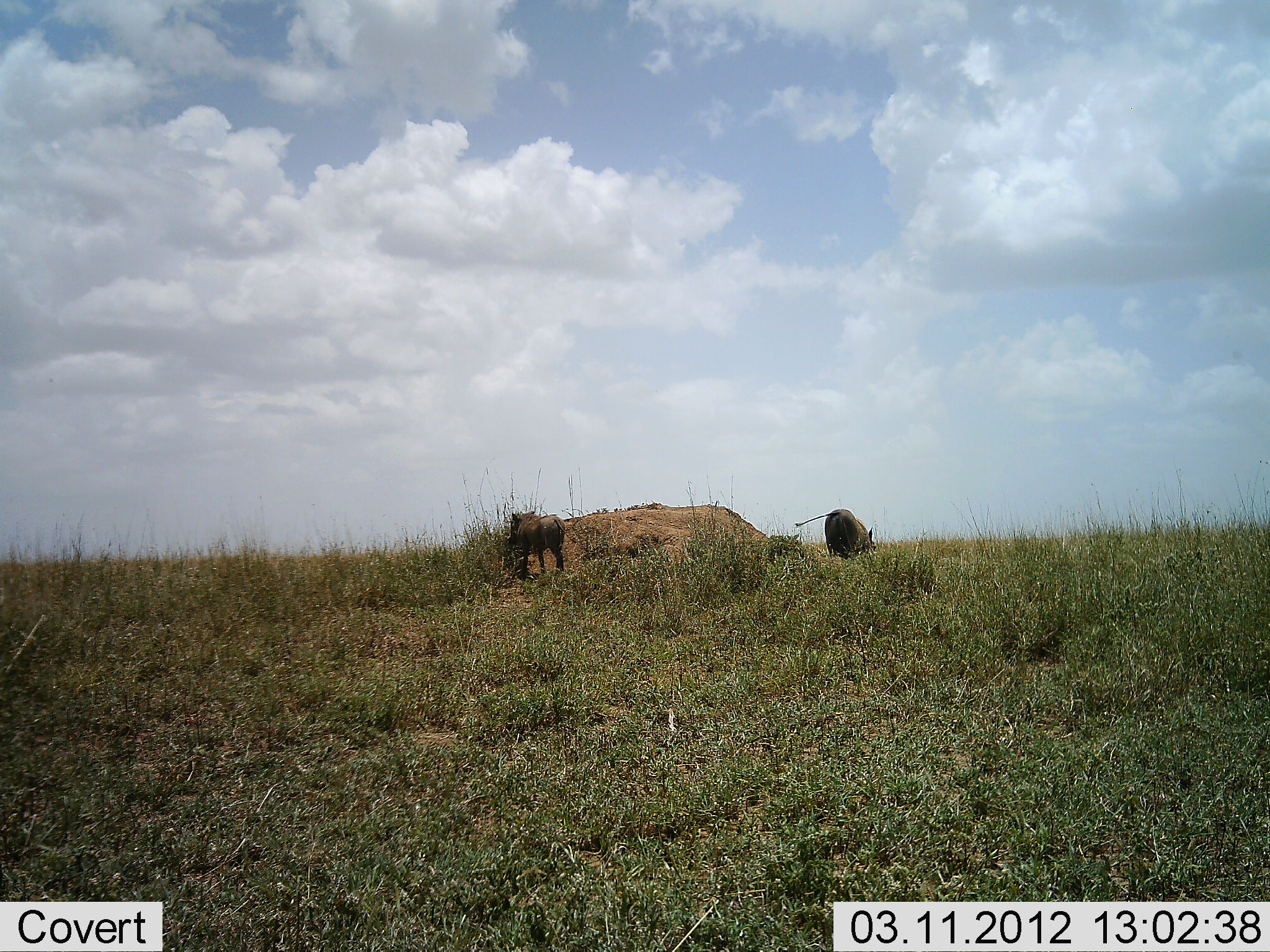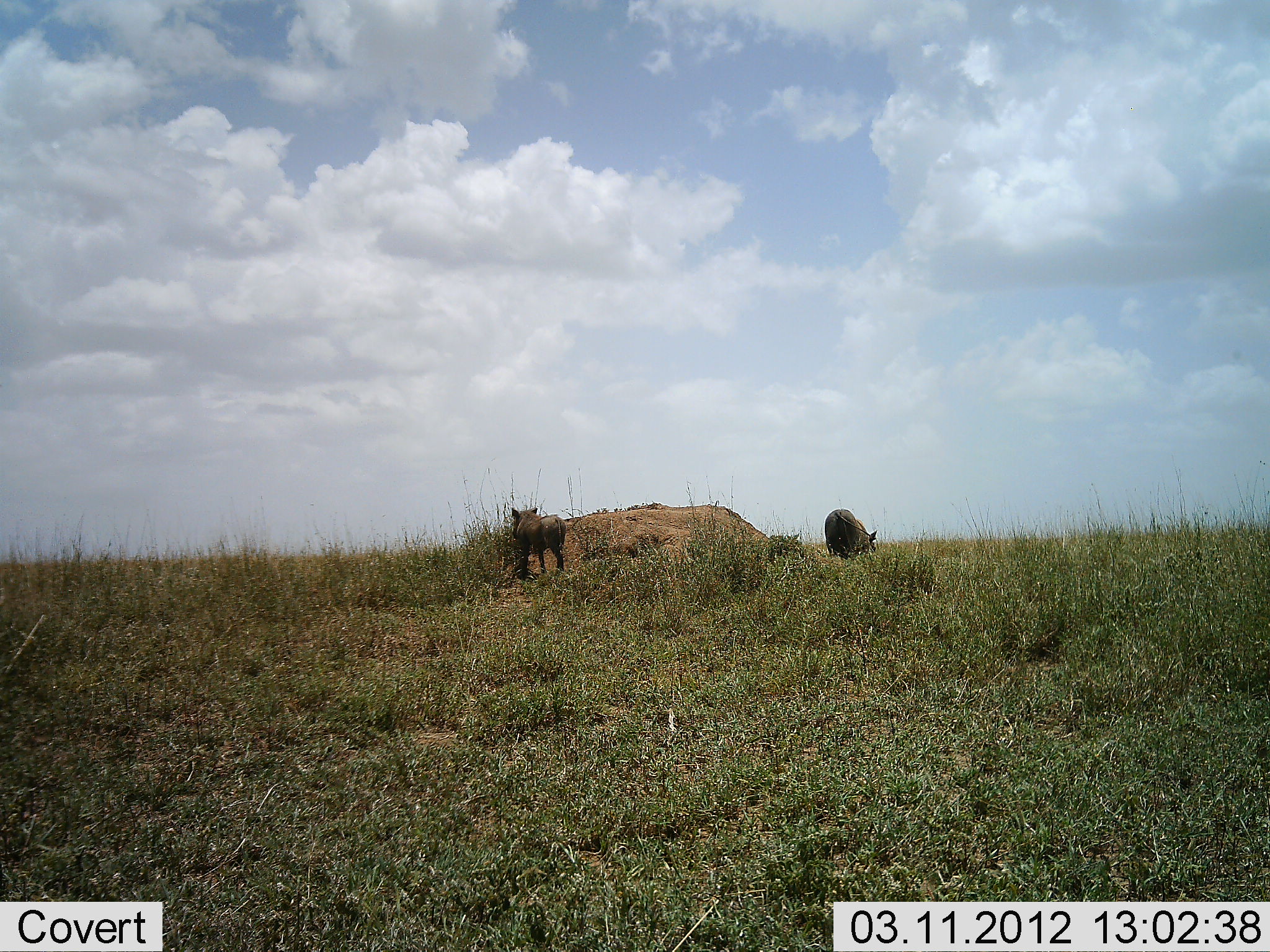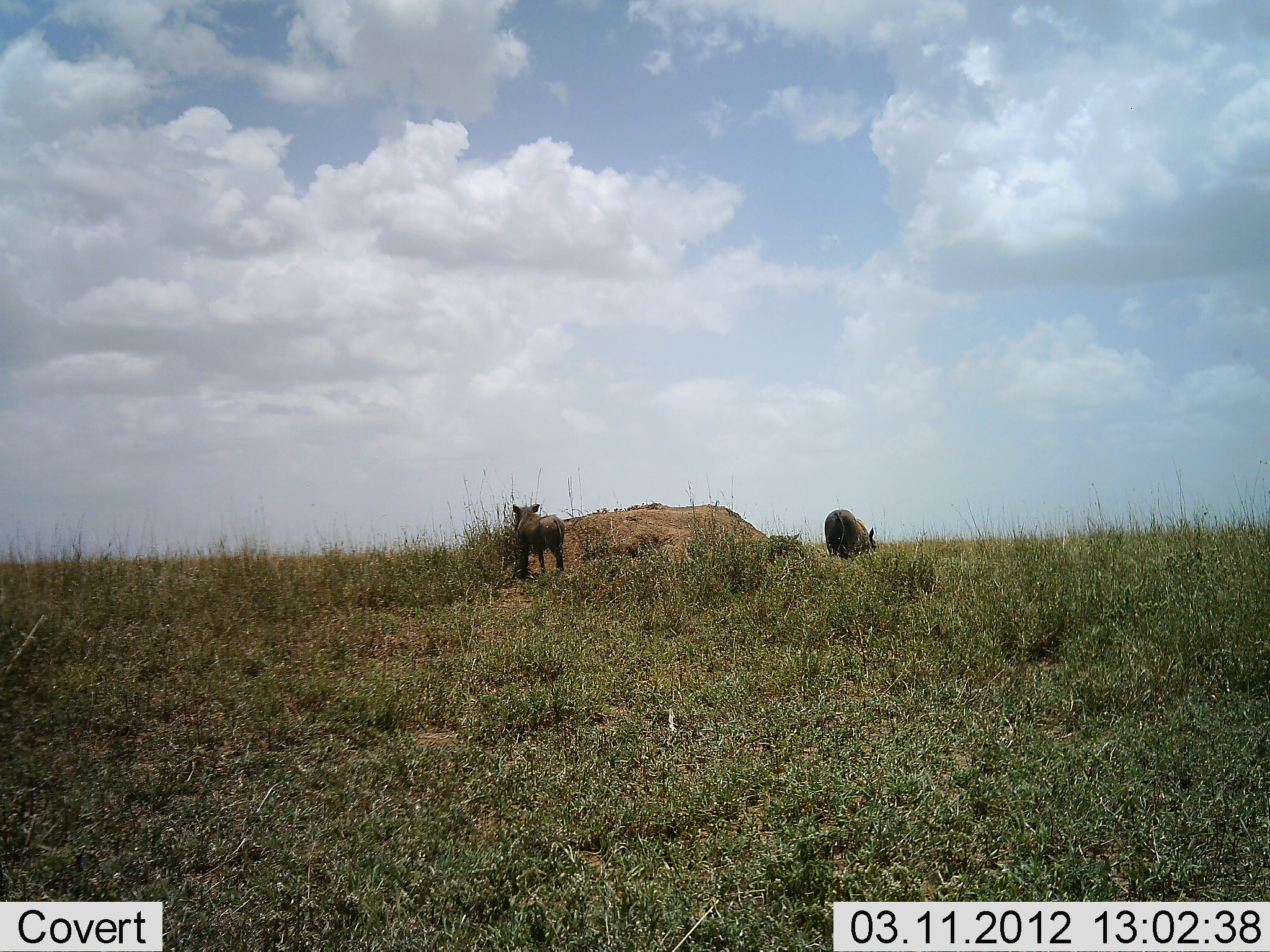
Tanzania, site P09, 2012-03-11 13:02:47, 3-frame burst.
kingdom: Animalia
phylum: Chordata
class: Mammalia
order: Artiodactyla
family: Suidae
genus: Phacochoerus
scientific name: Phacochoerus africanus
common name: warthog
Warthog (Phacochoerus africanus), count 2. Behavior (volunteer vote fractions): standing 77%, resting 0%, moving 0%, interacting 0%. Young present (vote fraction): 0%. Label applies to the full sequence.